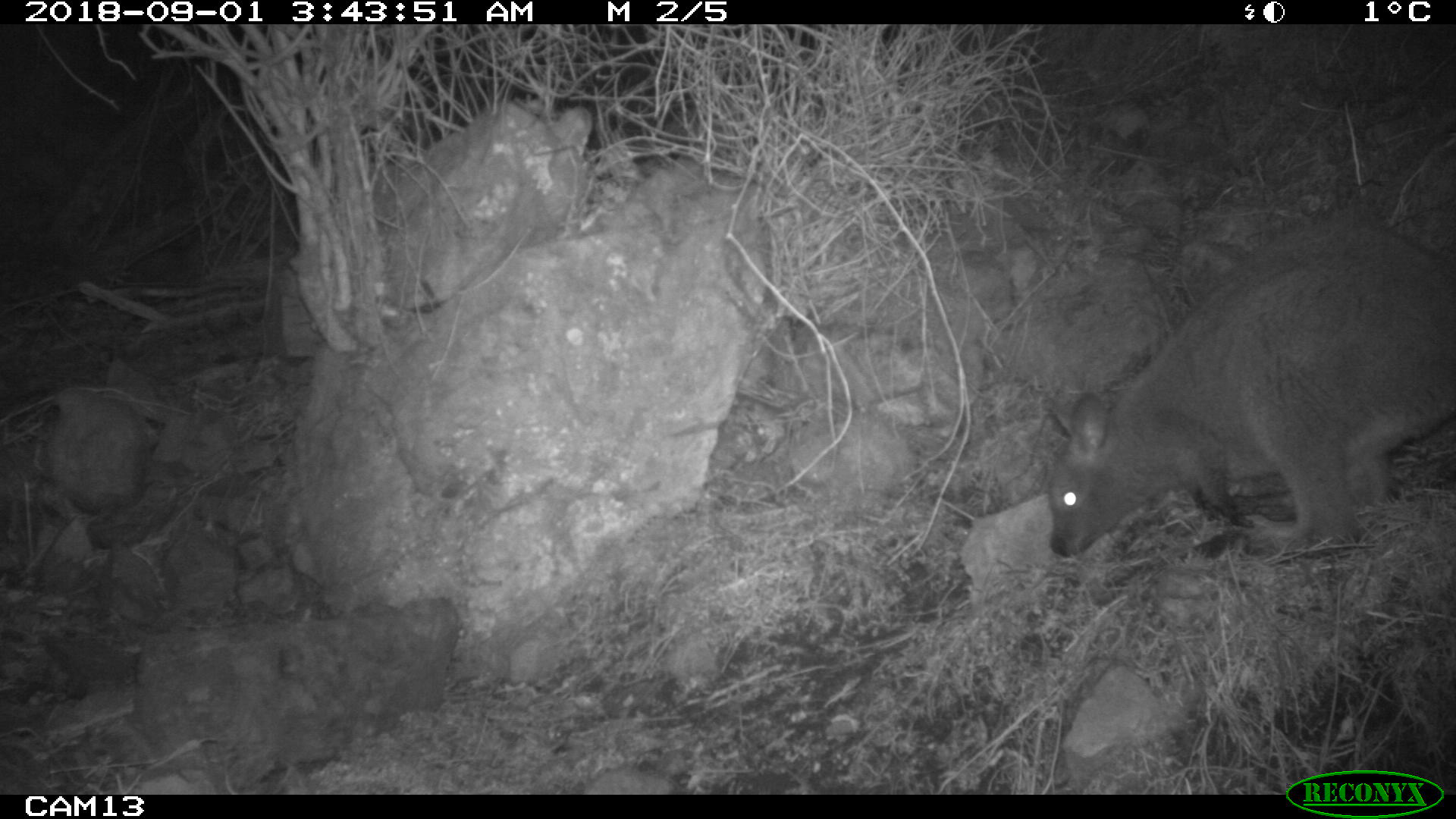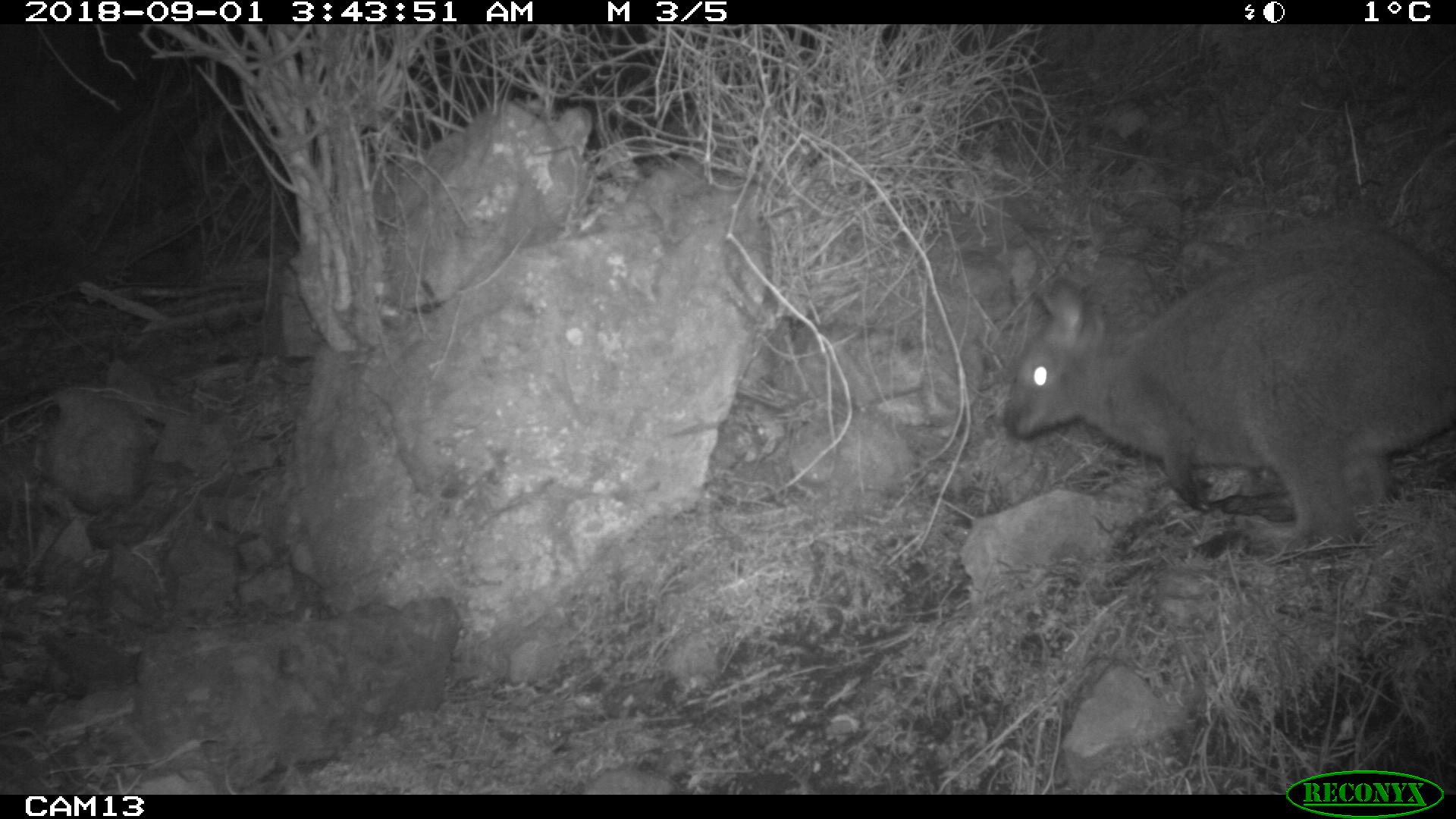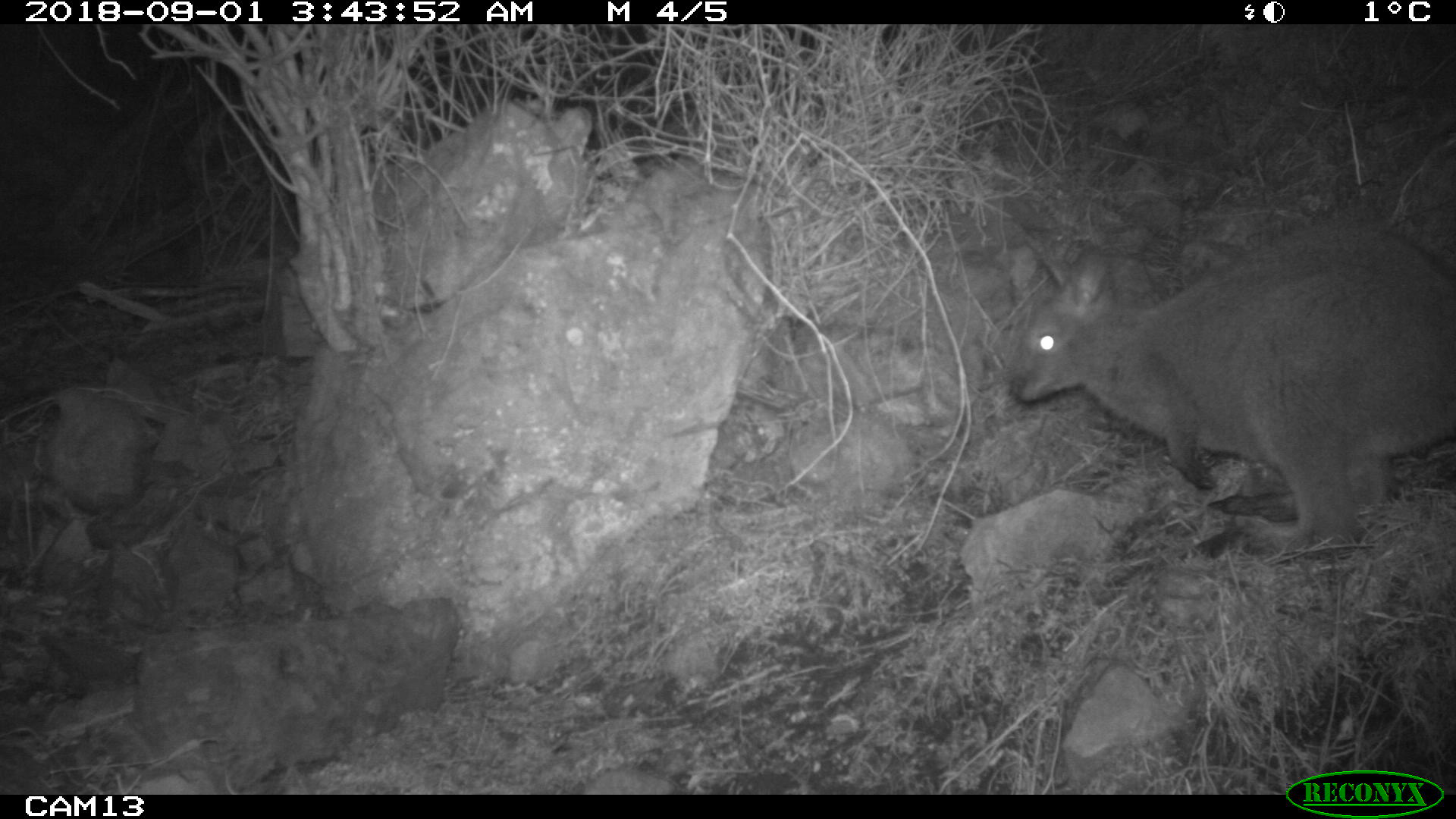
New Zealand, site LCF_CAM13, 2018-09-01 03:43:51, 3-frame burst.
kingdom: Animalia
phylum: Chordata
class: Mammalia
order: Diprotodontia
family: Macropodidae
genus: Notamacropus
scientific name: Notamacropus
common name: wallaby